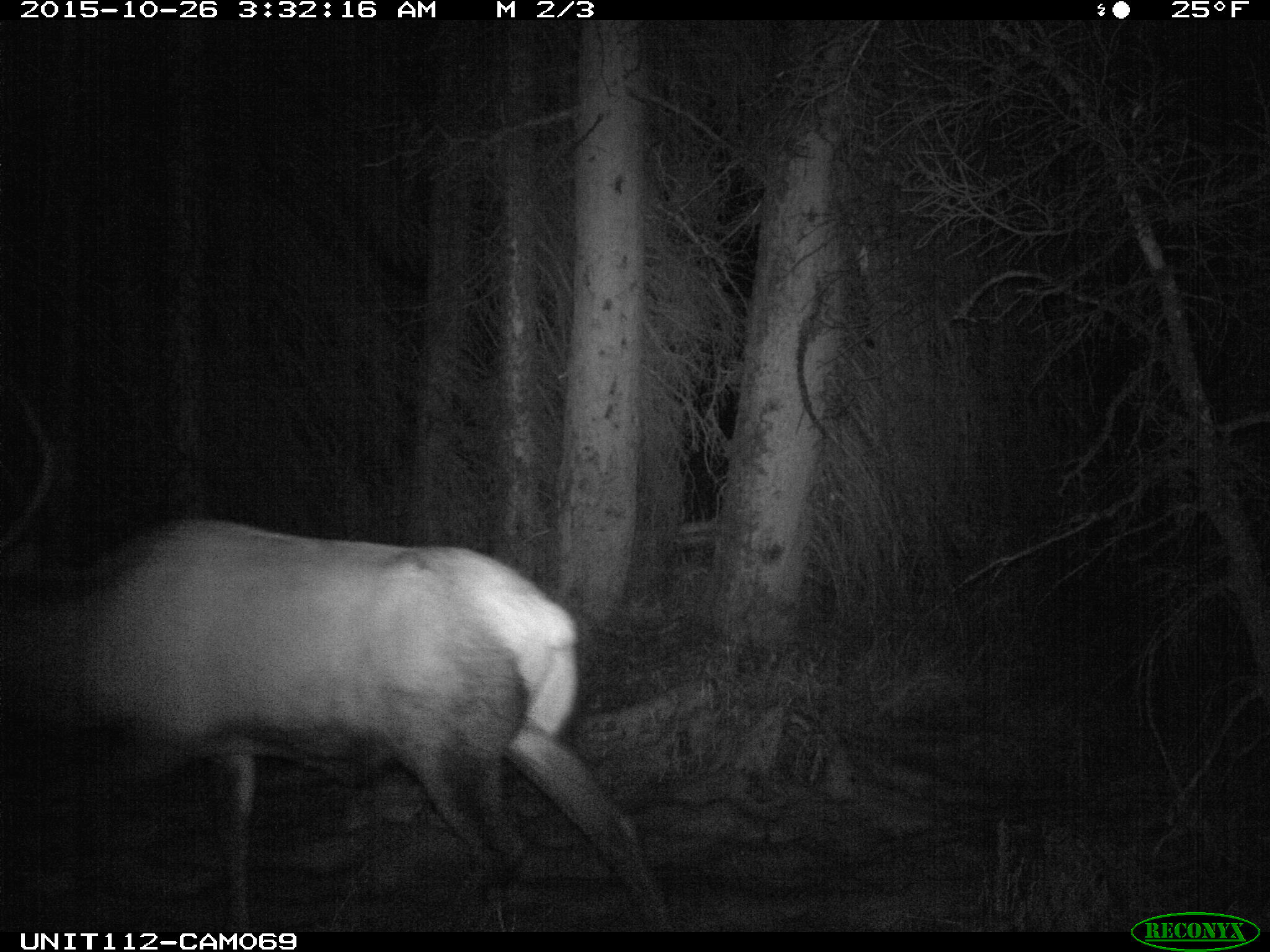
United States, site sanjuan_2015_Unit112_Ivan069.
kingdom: Animalia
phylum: Chordata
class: Mammalia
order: Artiodactyla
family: Cervidae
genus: Cervus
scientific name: Cervus elaphus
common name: red deer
Cervus elaphus (red deer).